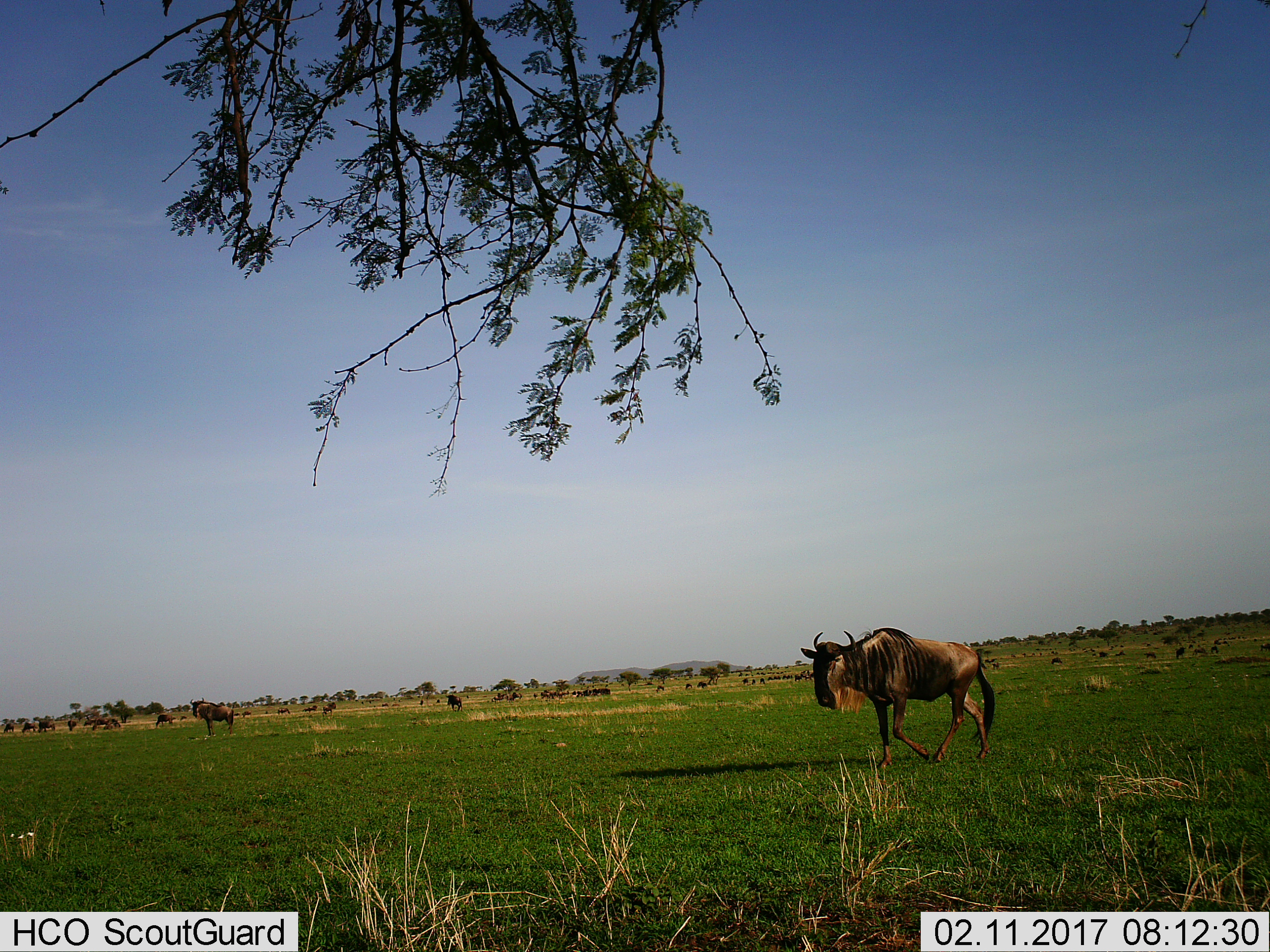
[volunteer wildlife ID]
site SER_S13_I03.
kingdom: Animalia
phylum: Chordata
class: Mammalia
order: Artiodactyla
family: Bovidae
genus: Connochaetes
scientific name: Connochaetes taurinus taurinus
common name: blue wildebeest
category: wildebeestblue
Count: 11-50.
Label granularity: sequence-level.